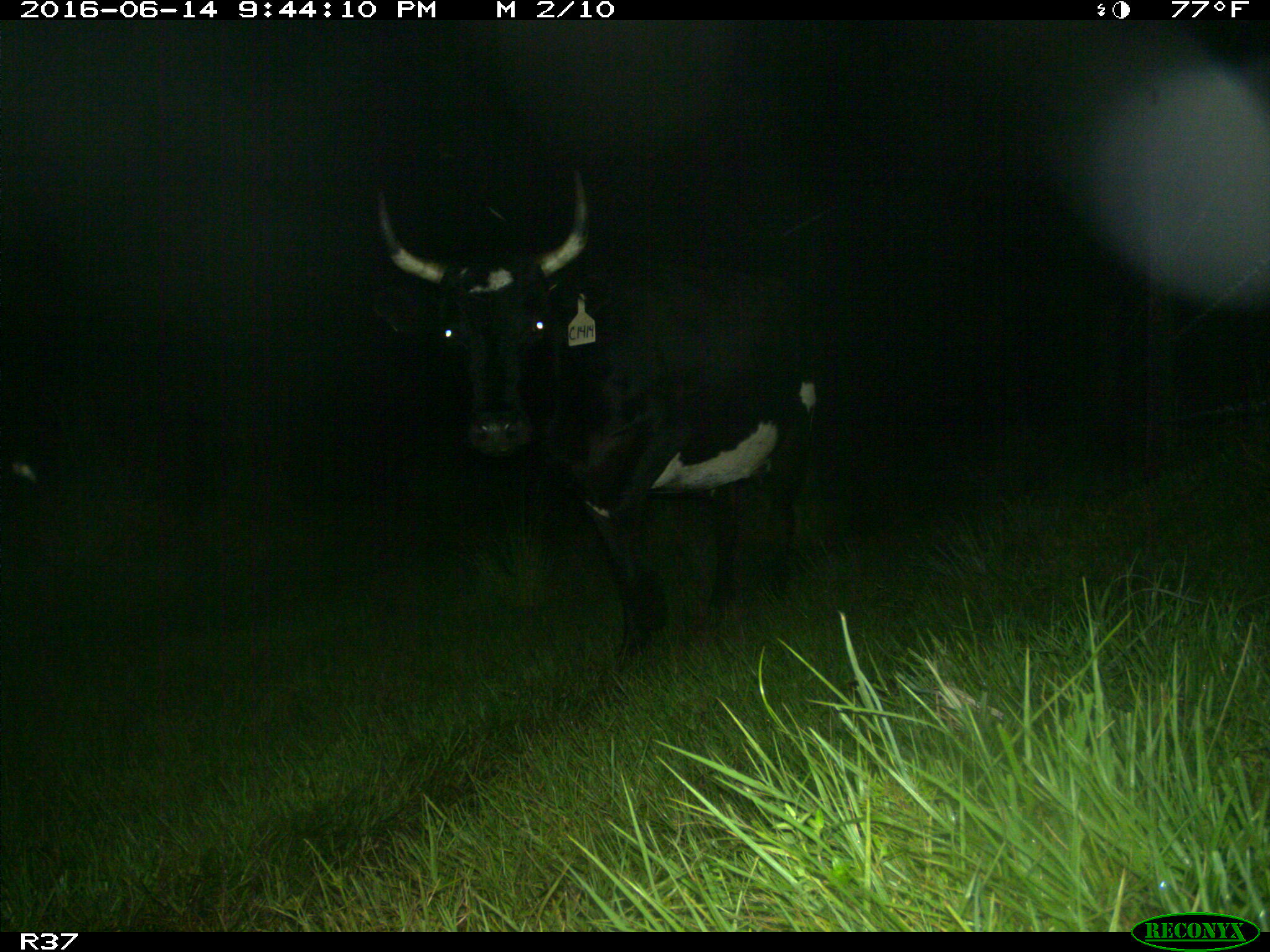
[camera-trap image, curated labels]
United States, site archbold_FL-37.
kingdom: Animalia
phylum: Chordata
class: Mammalia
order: Artiodactyla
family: Bovidae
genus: Bos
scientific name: Bos taurus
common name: domestic cow